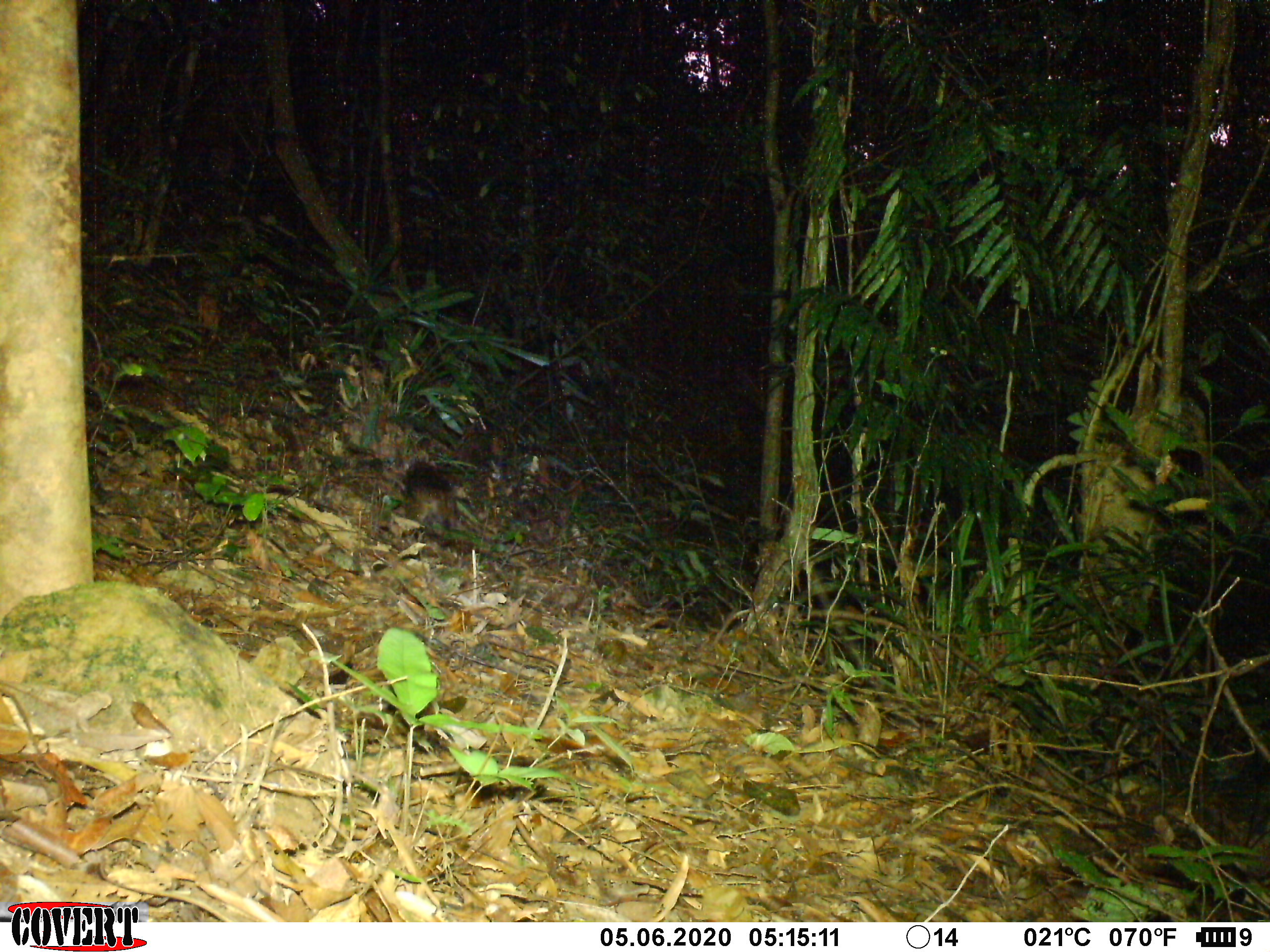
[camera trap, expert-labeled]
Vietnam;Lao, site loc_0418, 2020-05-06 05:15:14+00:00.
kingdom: Animalia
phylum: Chordata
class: Mammalia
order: Carnivora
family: Viverridae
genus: Paradoxurus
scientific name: Paradoxurus hermaphroditus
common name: common palm civet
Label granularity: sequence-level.